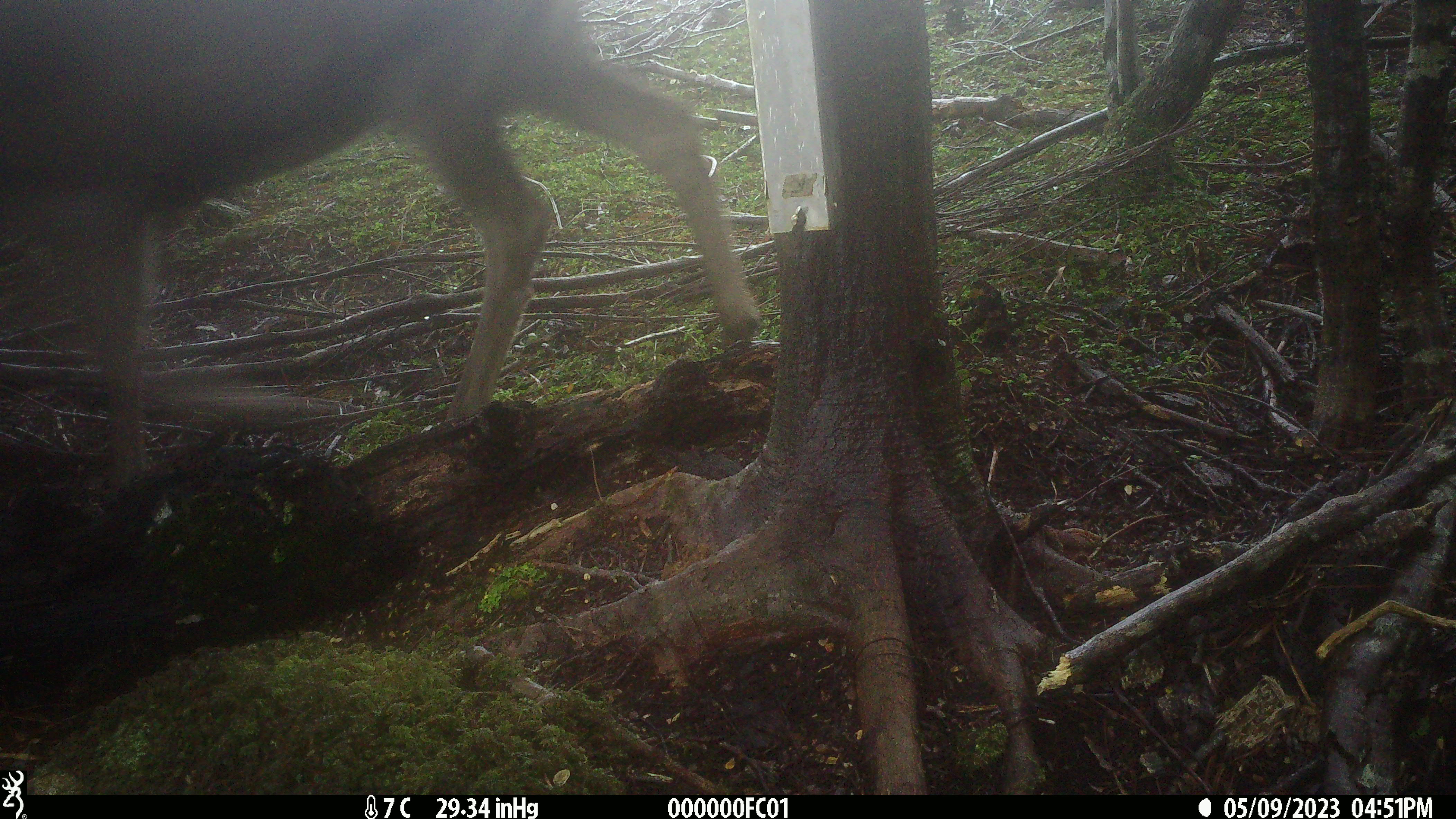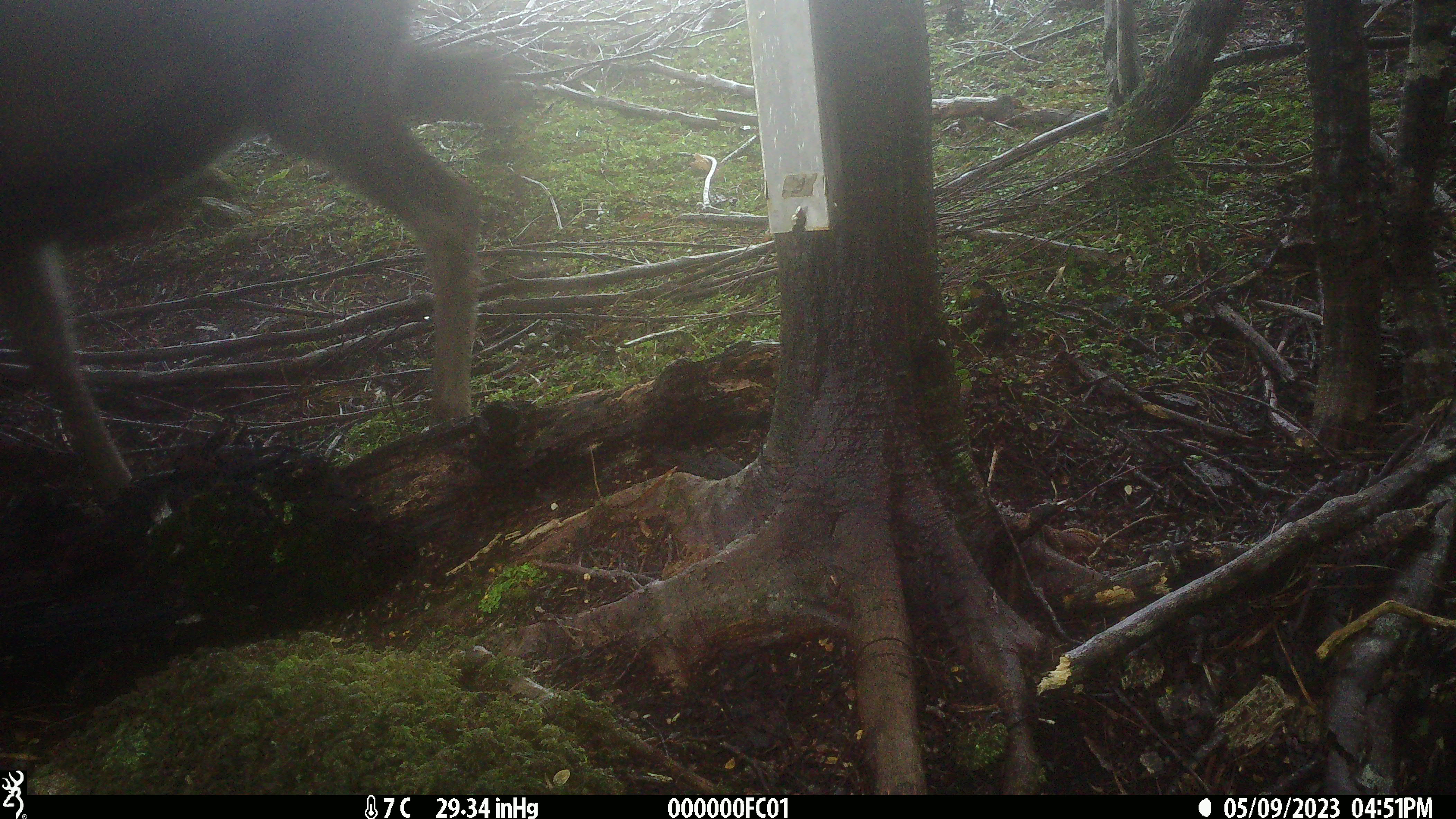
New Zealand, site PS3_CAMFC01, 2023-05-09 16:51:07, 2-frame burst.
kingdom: Animalia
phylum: Chordata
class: Mammalia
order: Artiodactyla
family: Cervidae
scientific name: Cervidae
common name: deer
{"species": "deer (Cervidae)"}